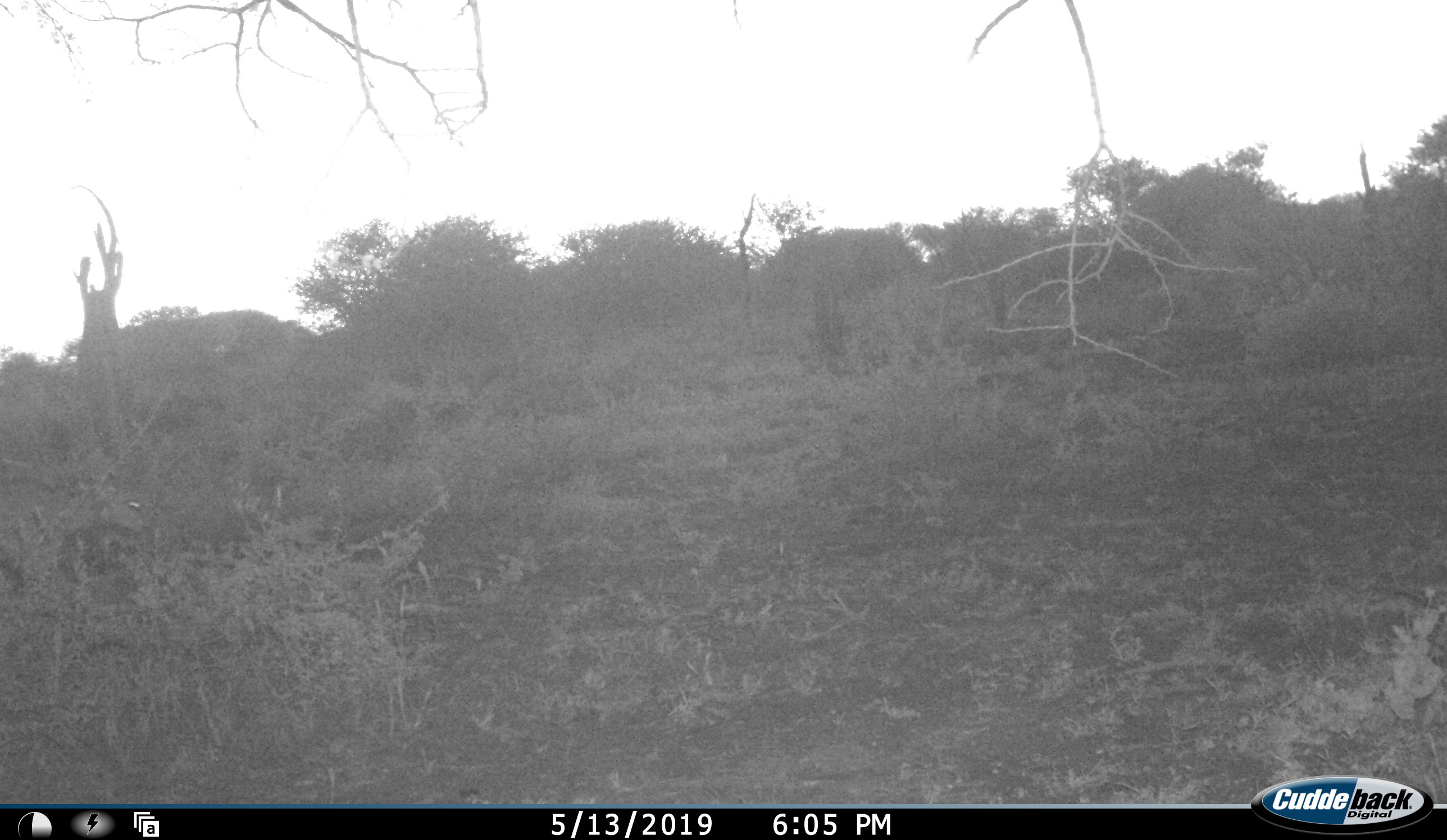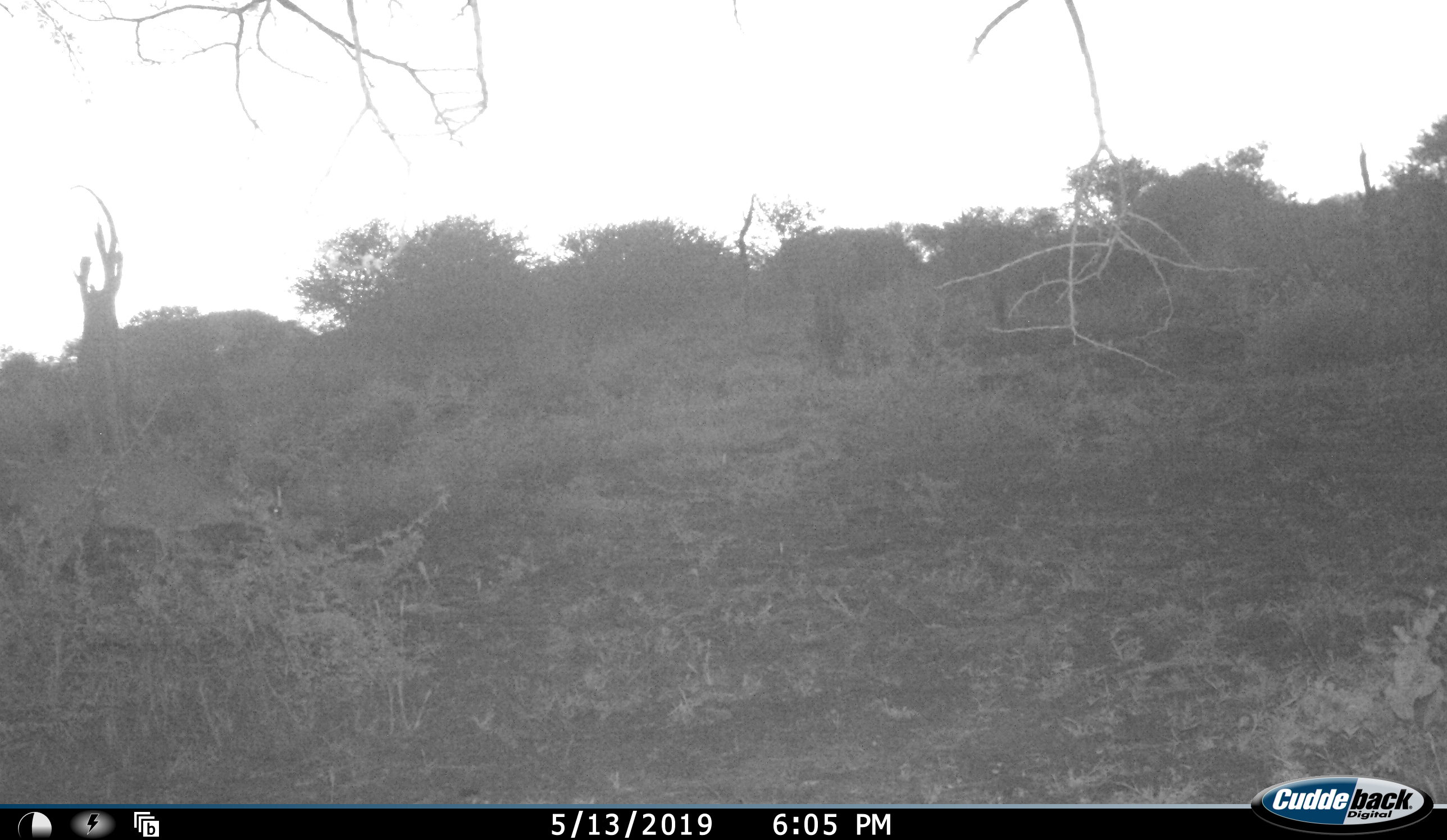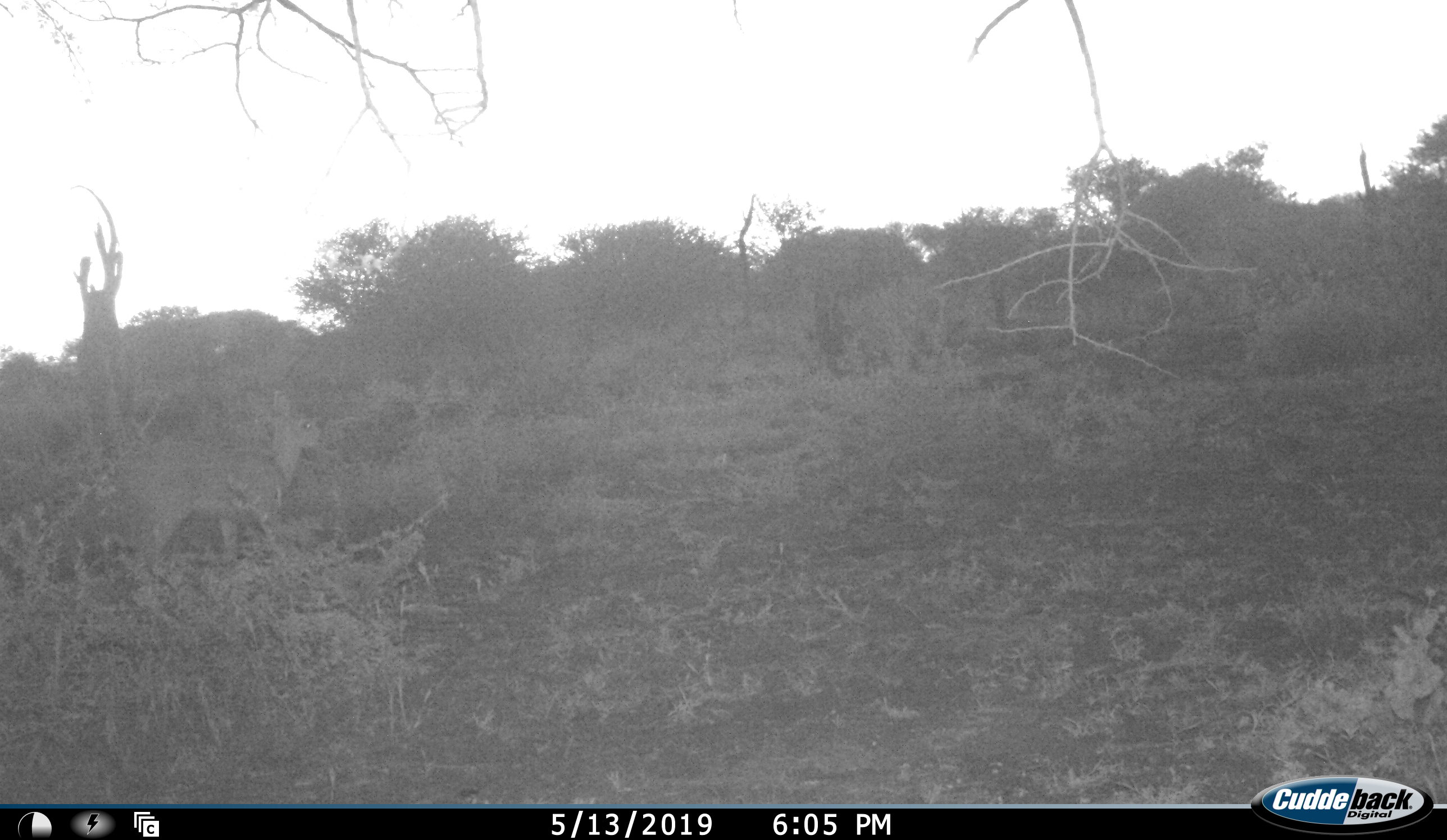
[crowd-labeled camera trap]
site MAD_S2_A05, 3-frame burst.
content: unidentified animal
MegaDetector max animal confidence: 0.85